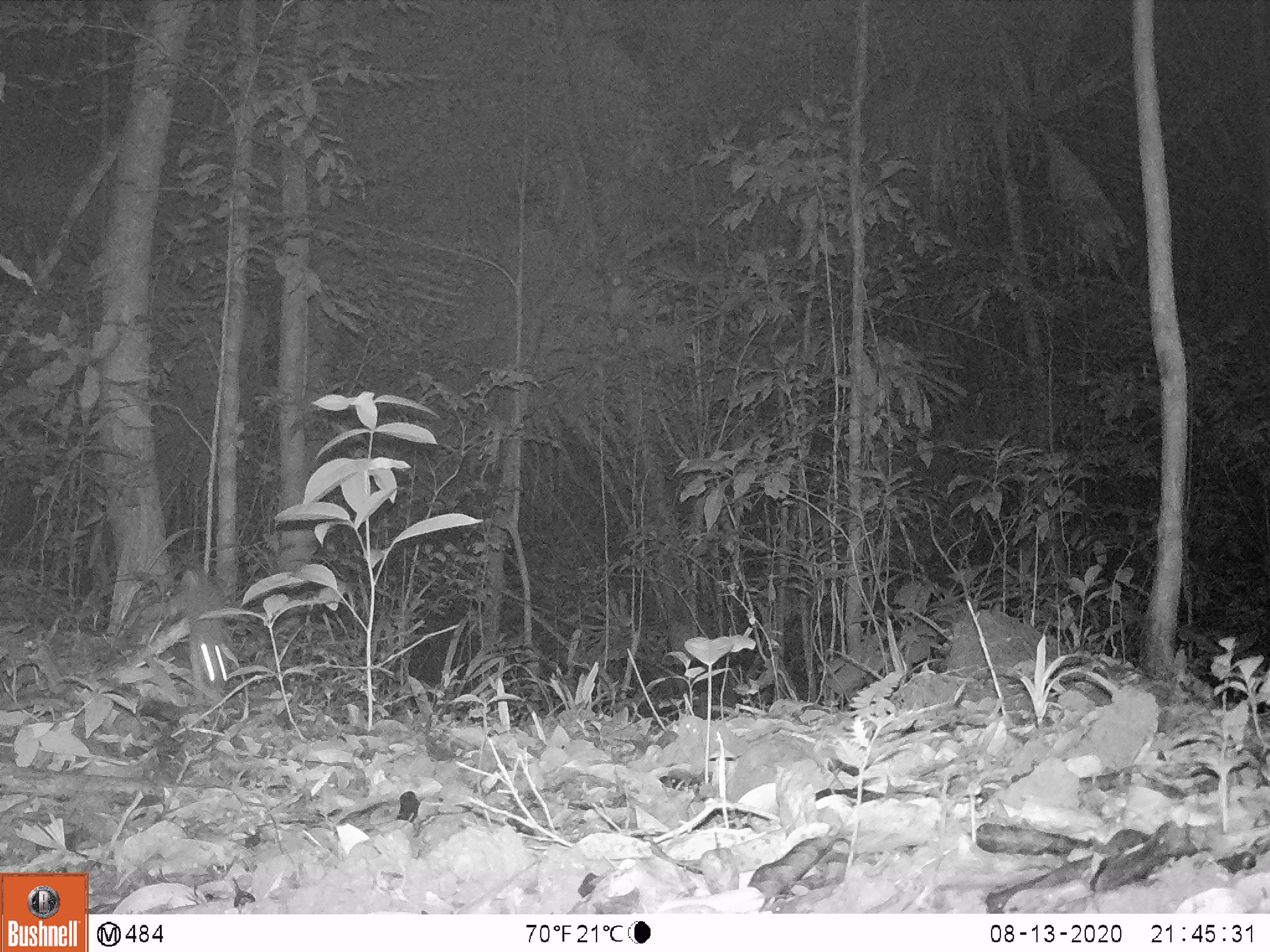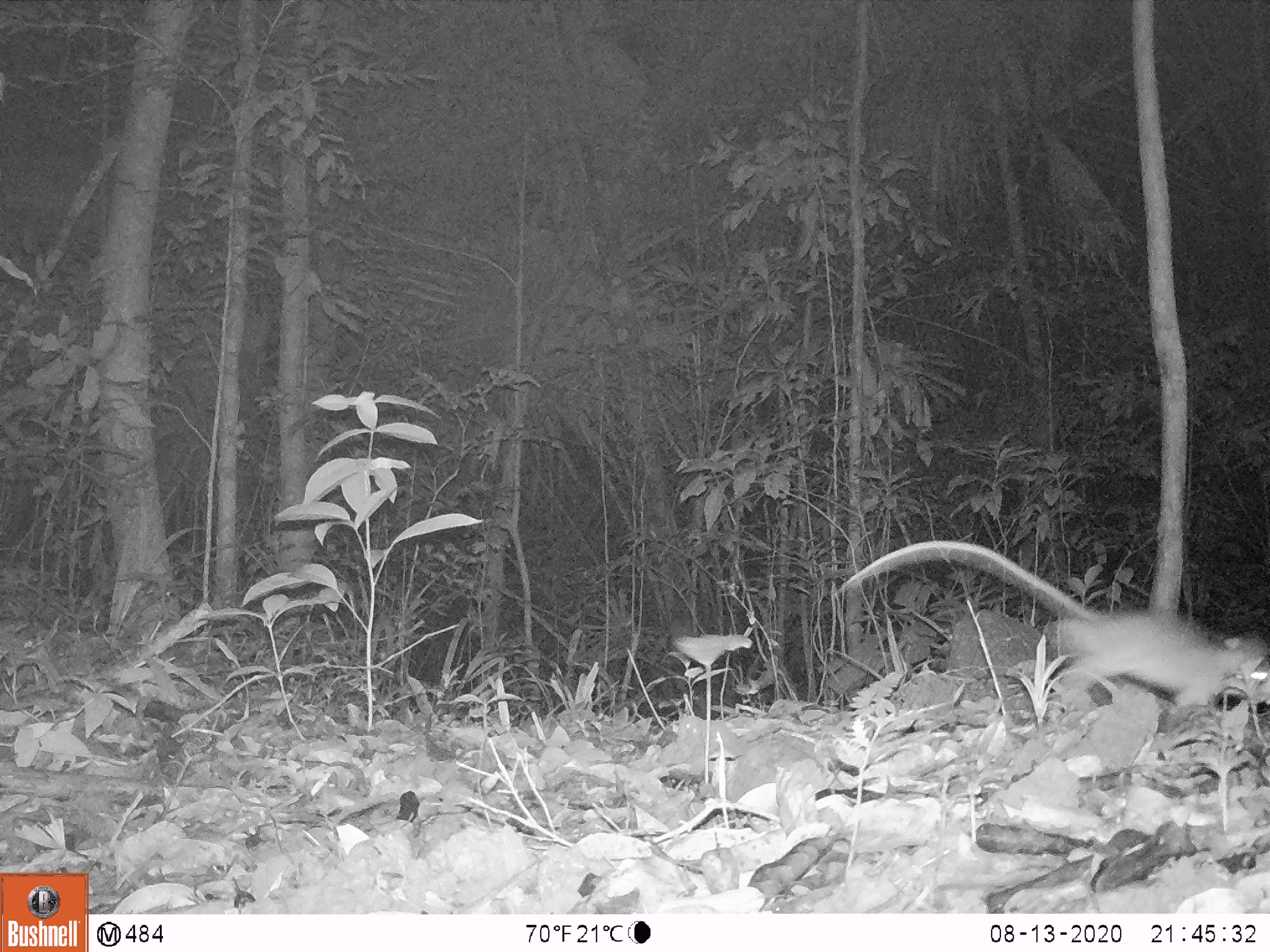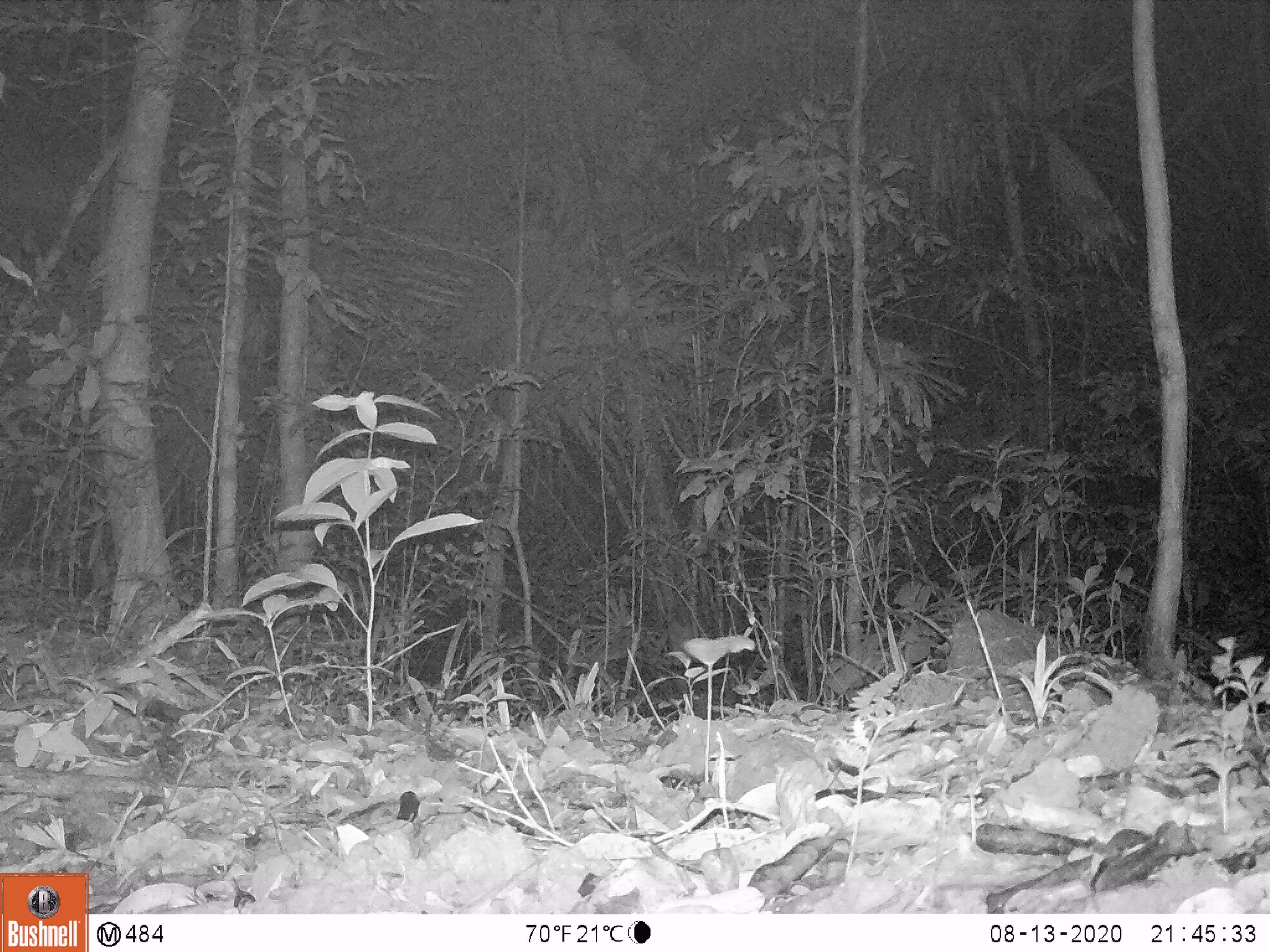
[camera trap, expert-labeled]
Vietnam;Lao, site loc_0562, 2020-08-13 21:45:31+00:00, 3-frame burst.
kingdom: Animalia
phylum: Chordata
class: Mammalia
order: Rodentia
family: Muridae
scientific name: Muridae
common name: old-world mice and rats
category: unidentified murid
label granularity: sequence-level